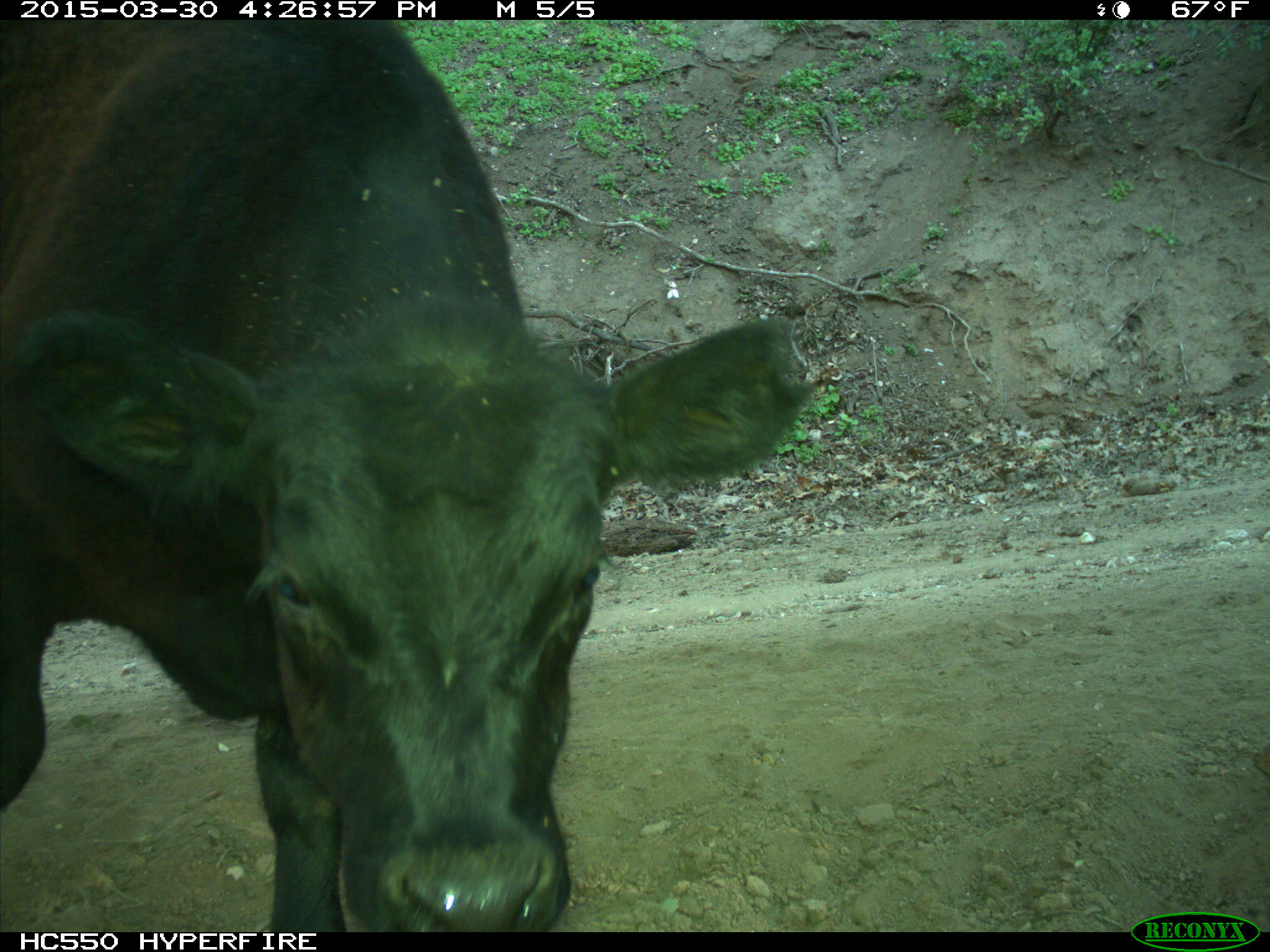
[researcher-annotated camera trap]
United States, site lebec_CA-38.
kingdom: Animalia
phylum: Chordata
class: Mammalia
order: Artiodactyla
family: Bovidae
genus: Bos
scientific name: Bos taurus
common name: domestic cow